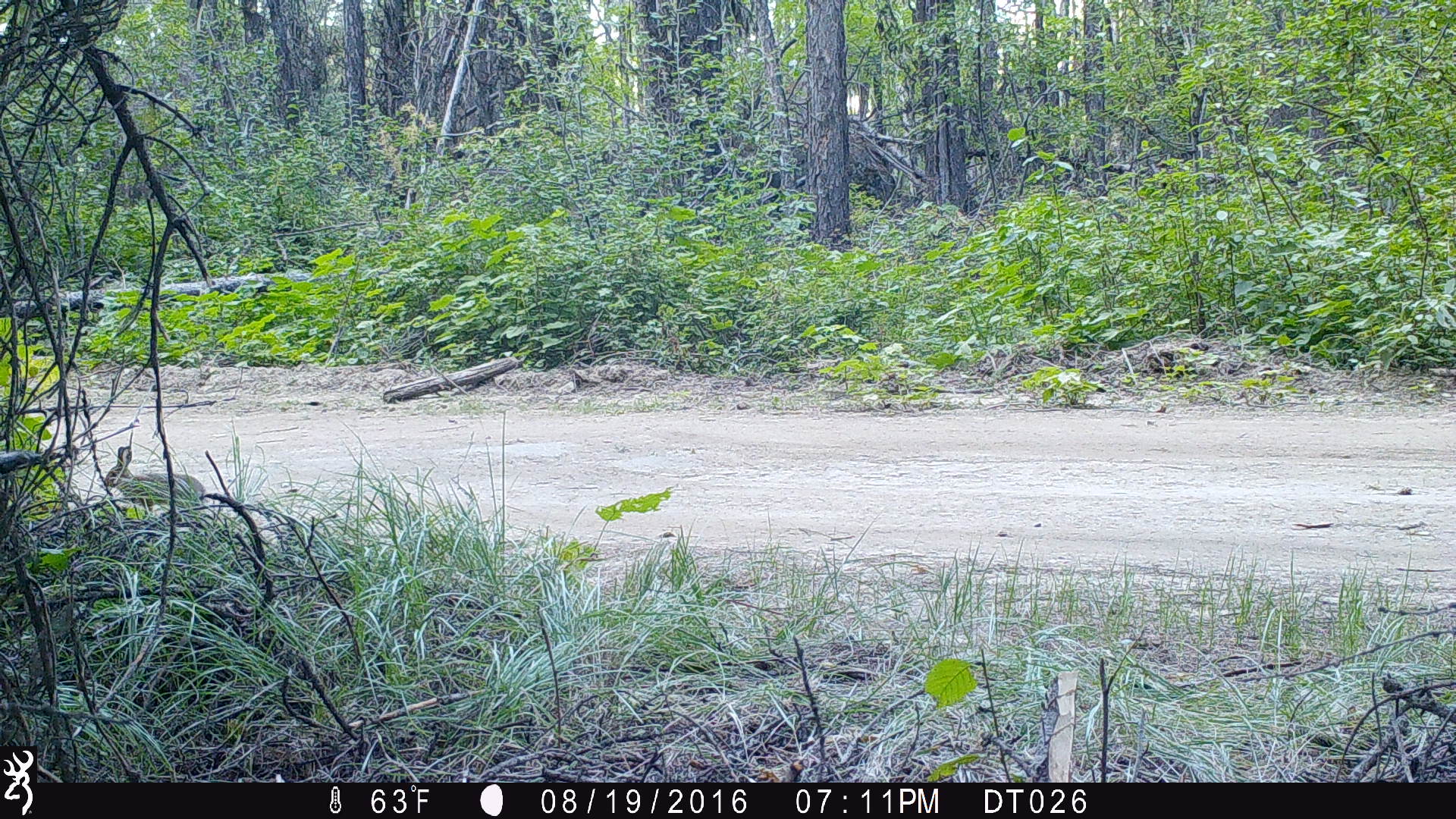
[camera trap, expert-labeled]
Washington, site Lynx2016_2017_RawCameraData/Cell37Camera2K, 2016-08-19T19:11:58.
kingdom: Animalia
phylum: Chordata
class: Mammalia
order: Lagomorpha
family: Leporidae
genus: Lepus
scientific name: Lepus americanus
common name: snowshoe hare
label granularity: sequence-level